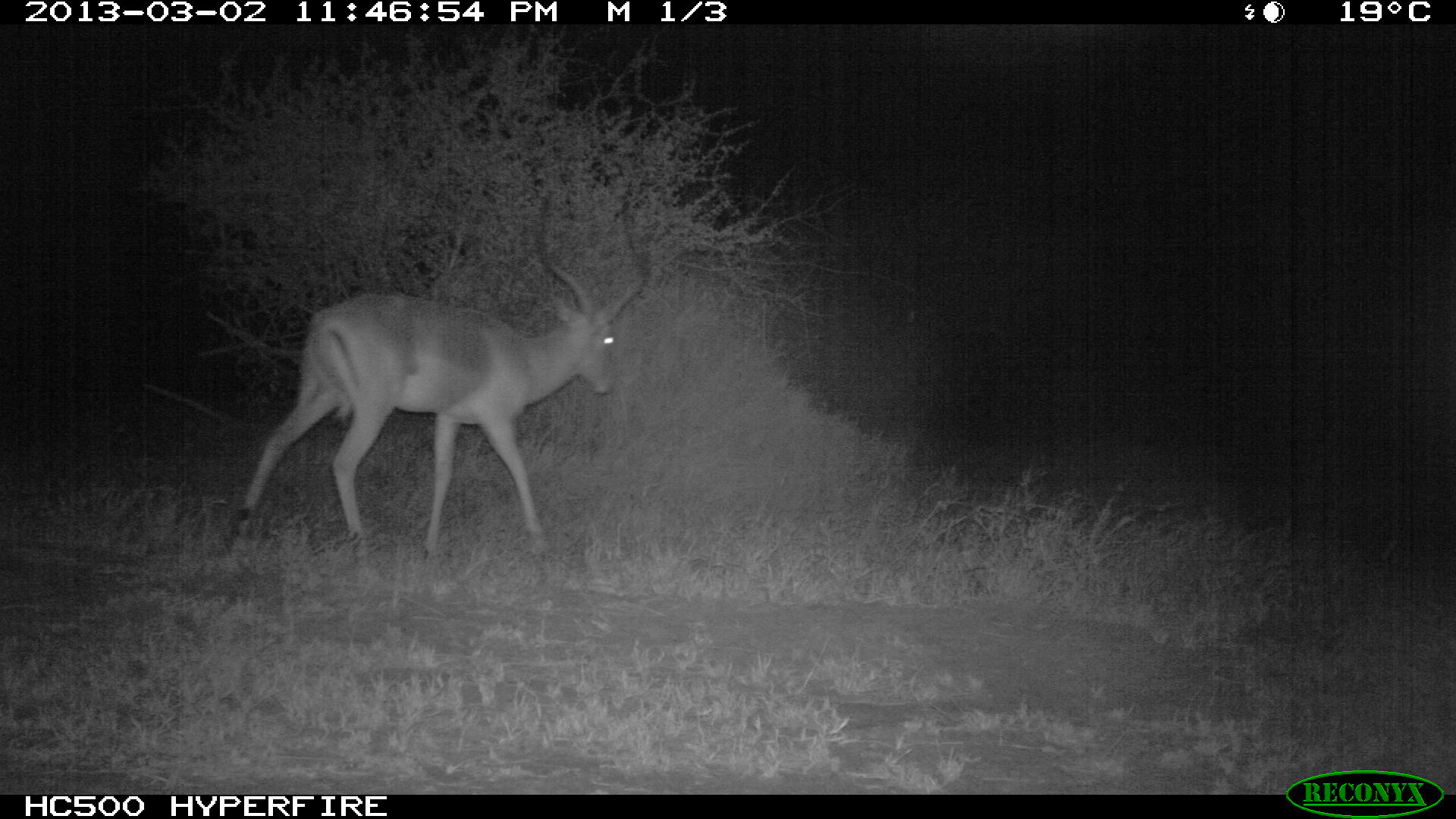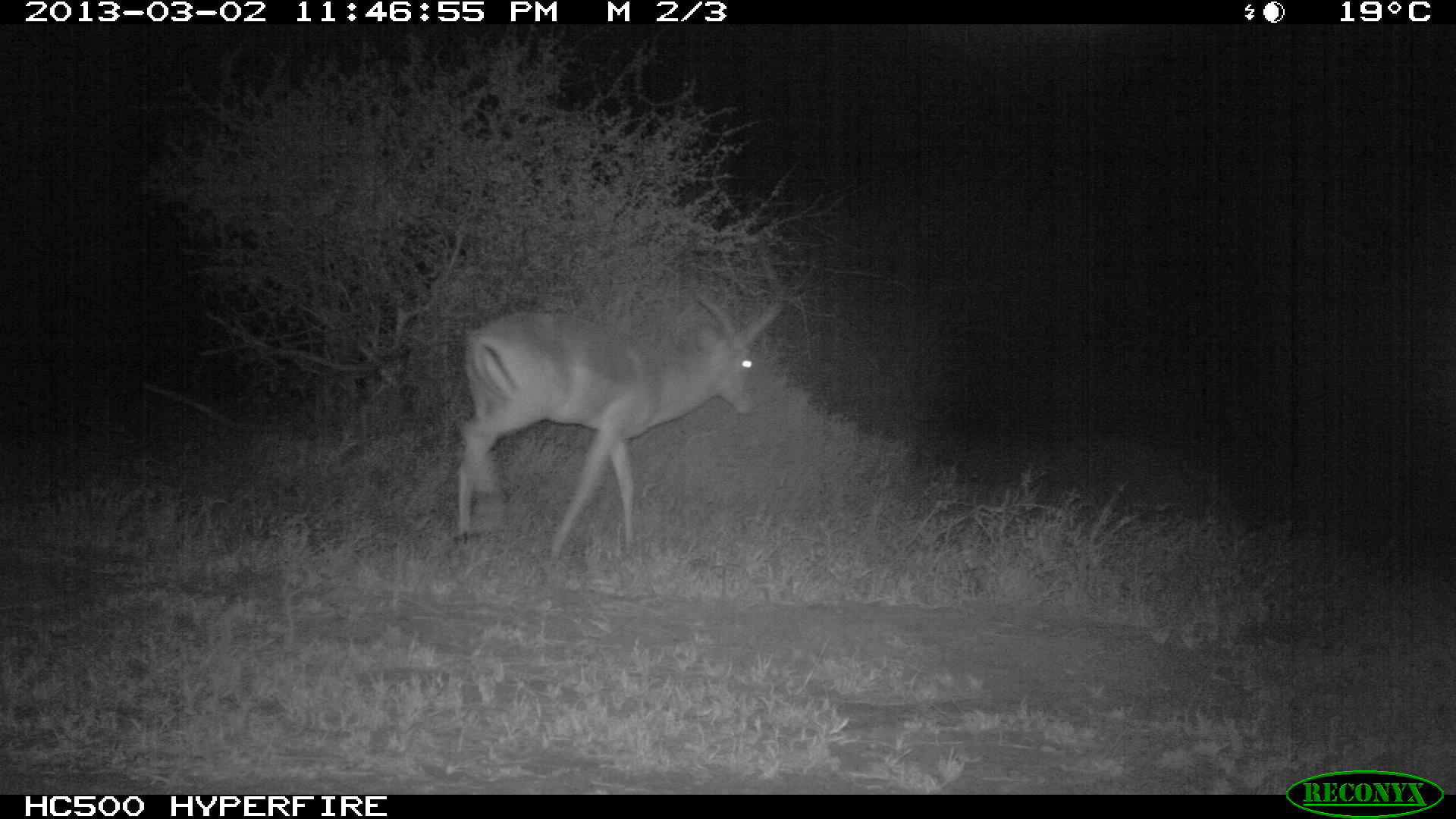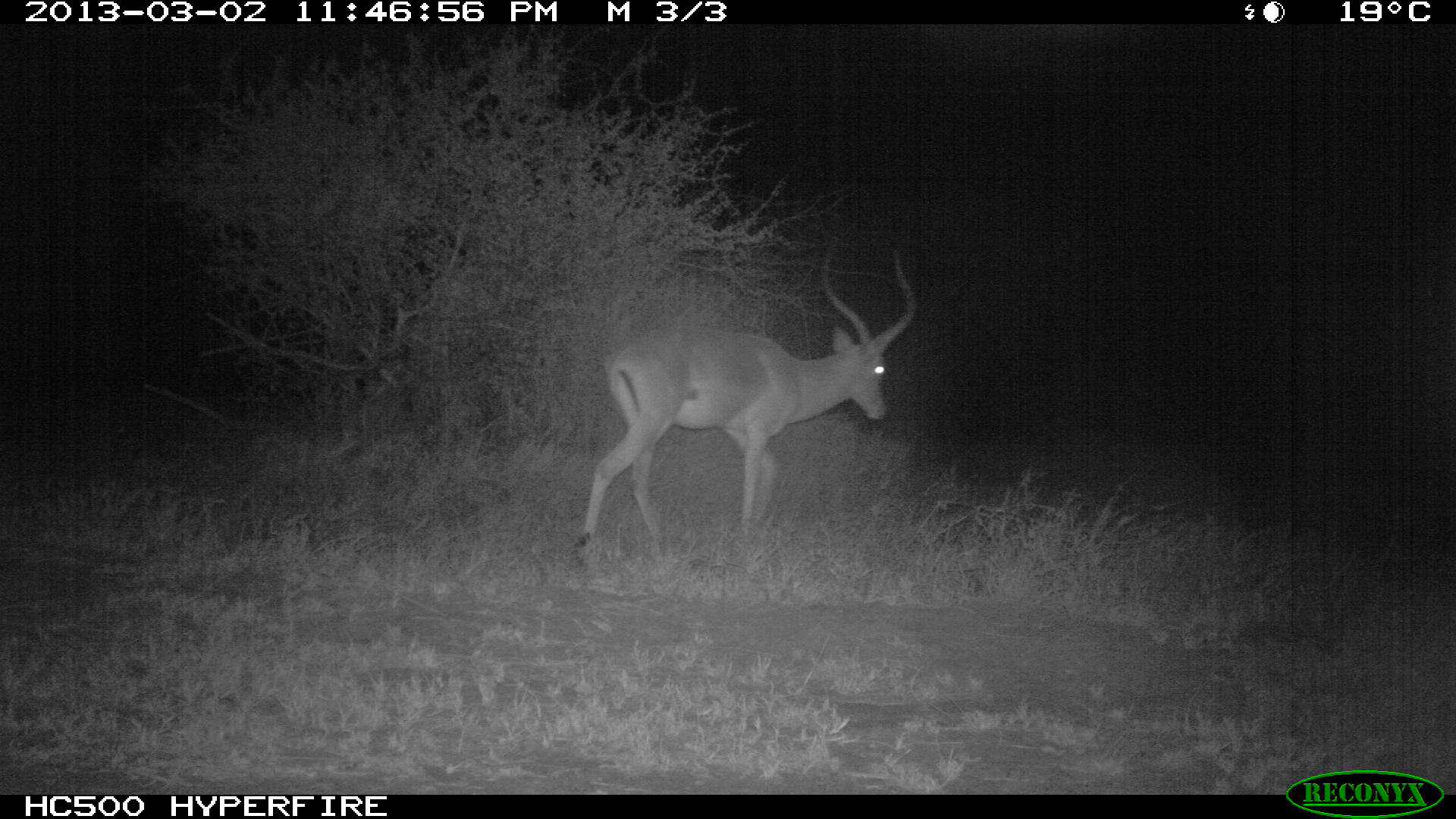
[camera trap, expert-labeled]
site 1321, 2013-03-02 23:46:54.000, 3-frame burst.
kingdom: Animalia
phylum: Chordata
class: Mammalia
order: Artiodactyla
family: Bovidae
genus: Aepyceros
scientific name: Aepyceros melampus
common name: impala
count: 1